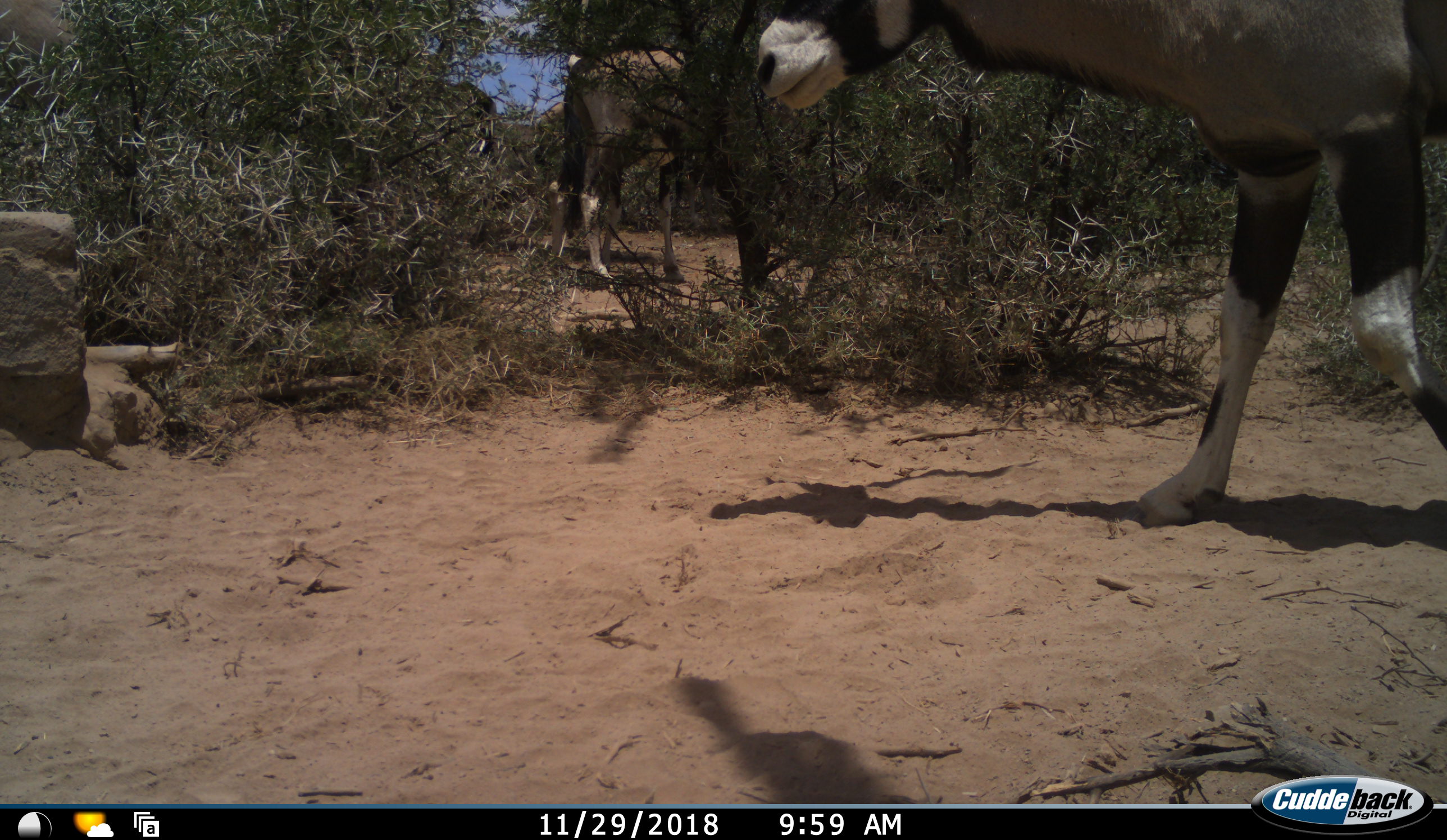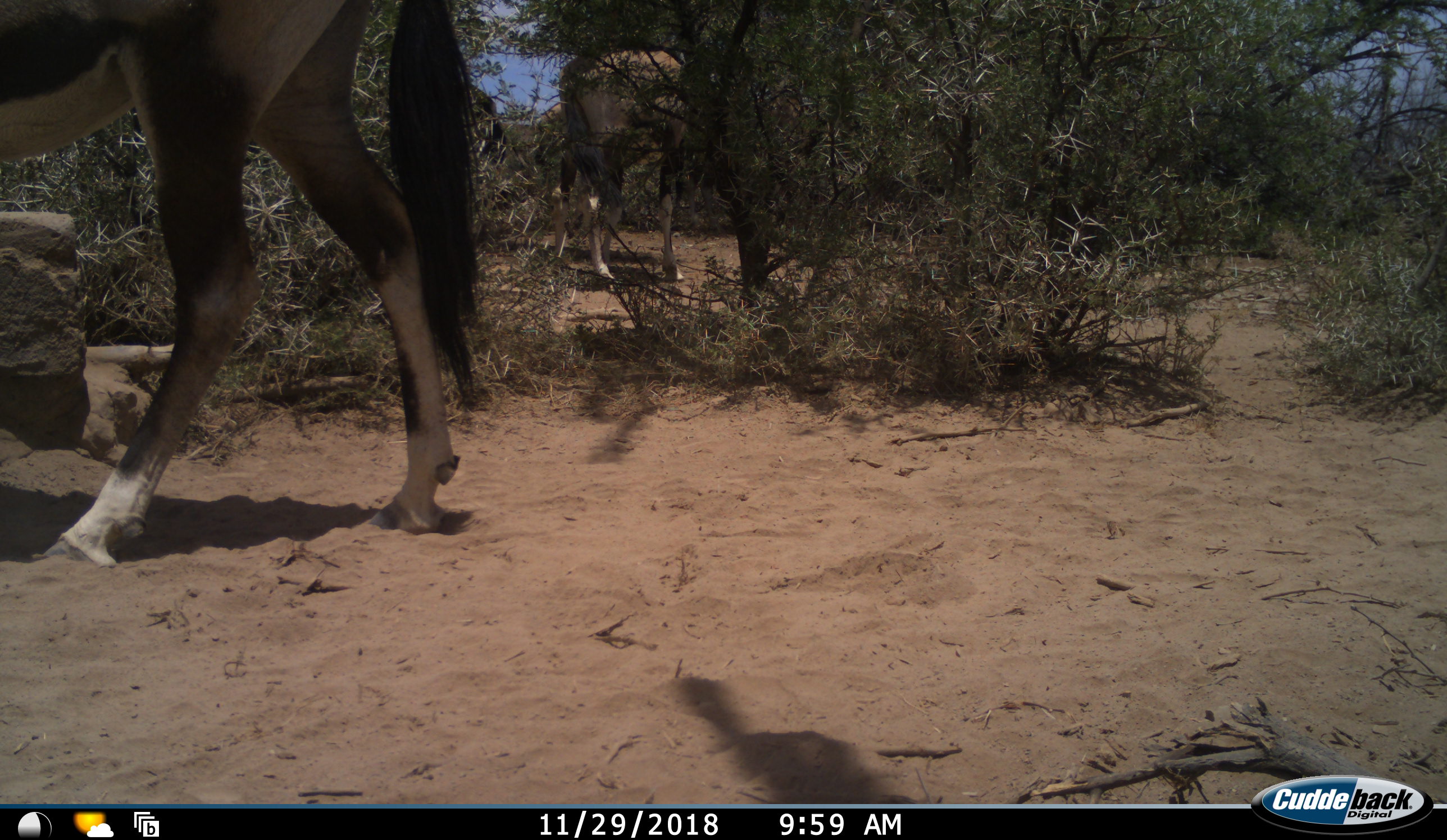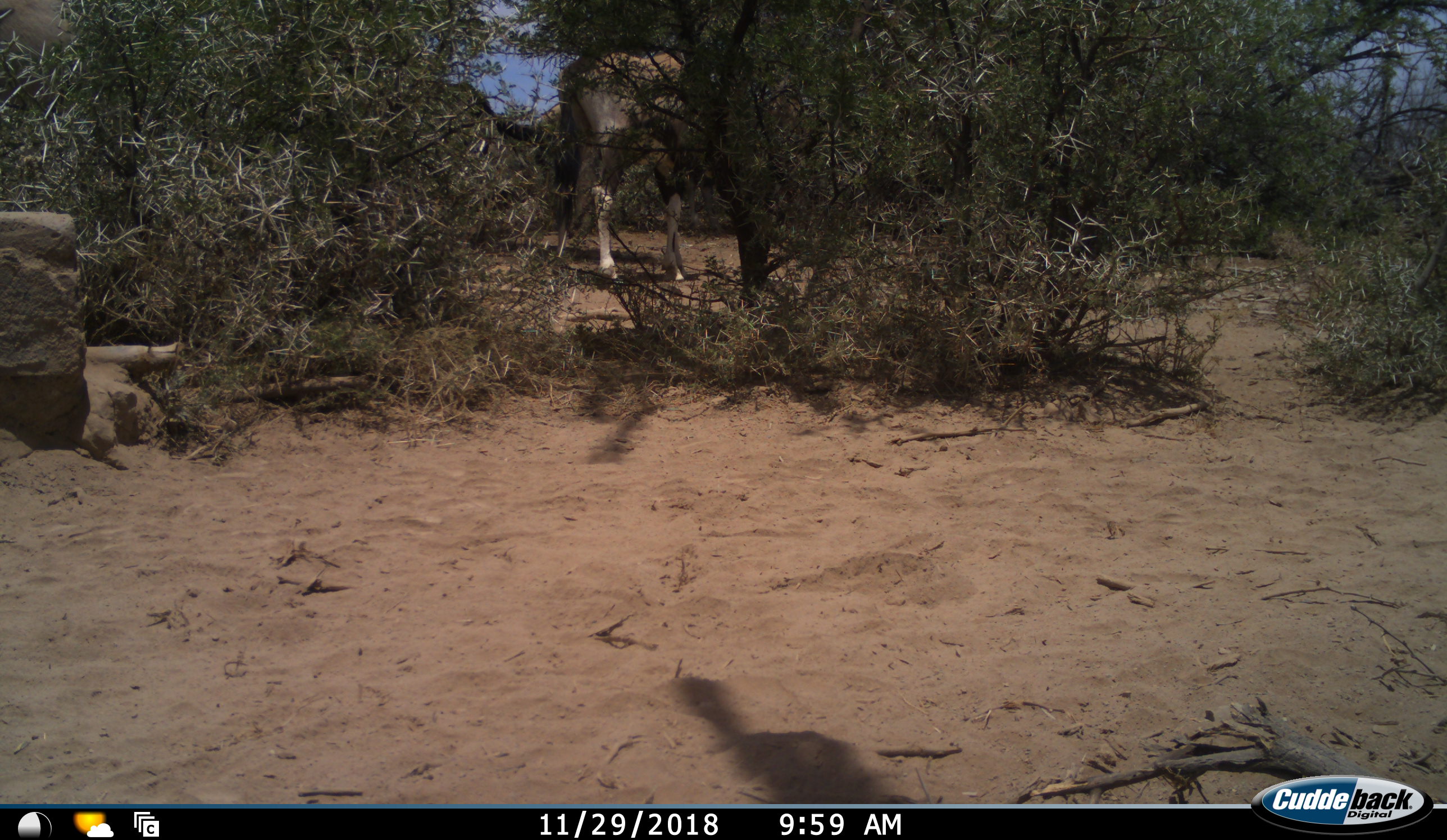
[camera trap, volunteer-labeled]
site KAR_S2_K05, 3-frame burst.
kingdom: Animalia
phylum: Chordata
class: Mammalia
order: Artiodactyla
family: Bovidae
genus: Oryx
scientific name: Oryx gazella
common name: gemsbok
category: oryx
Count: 2.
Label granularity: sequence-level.